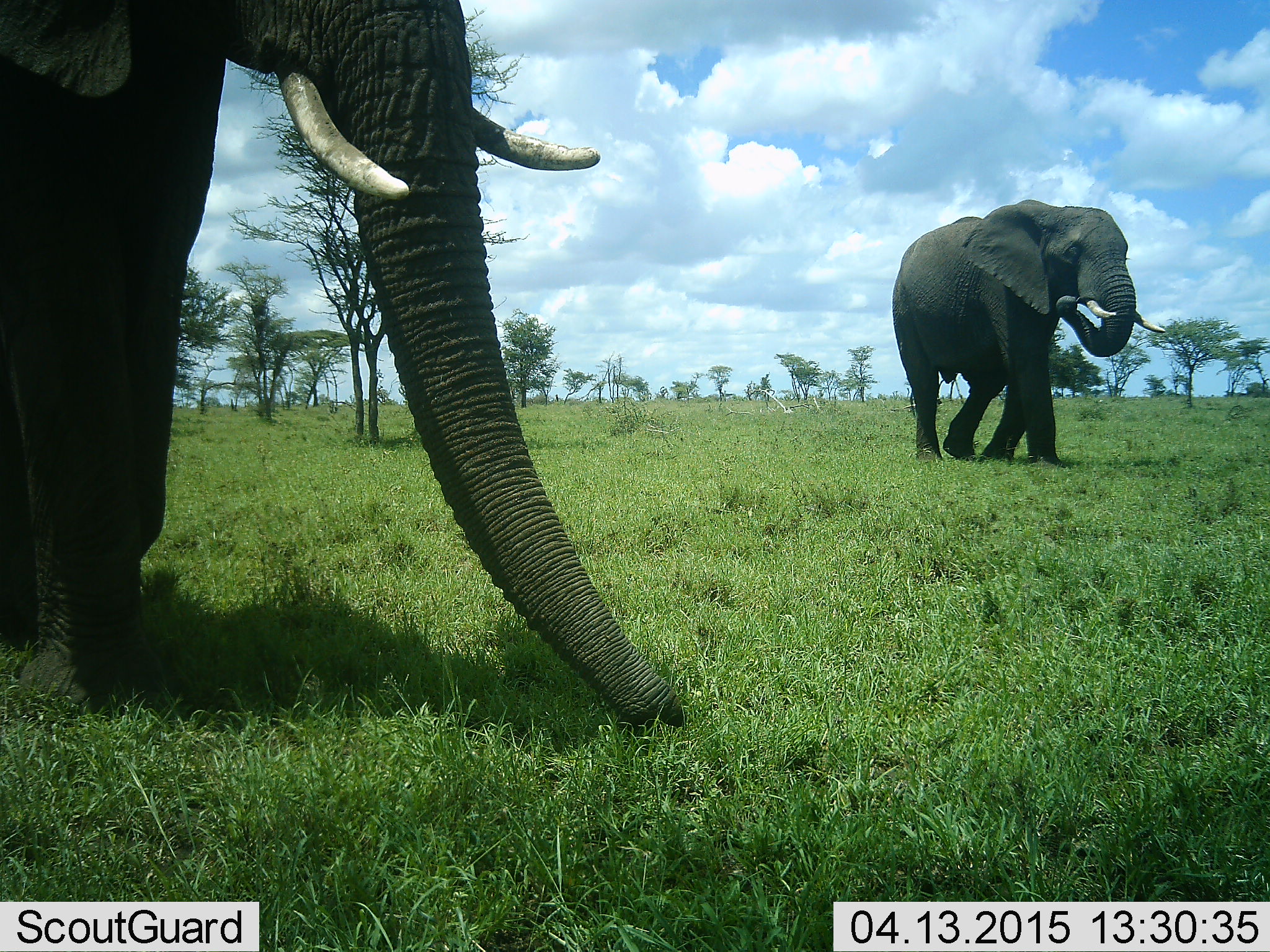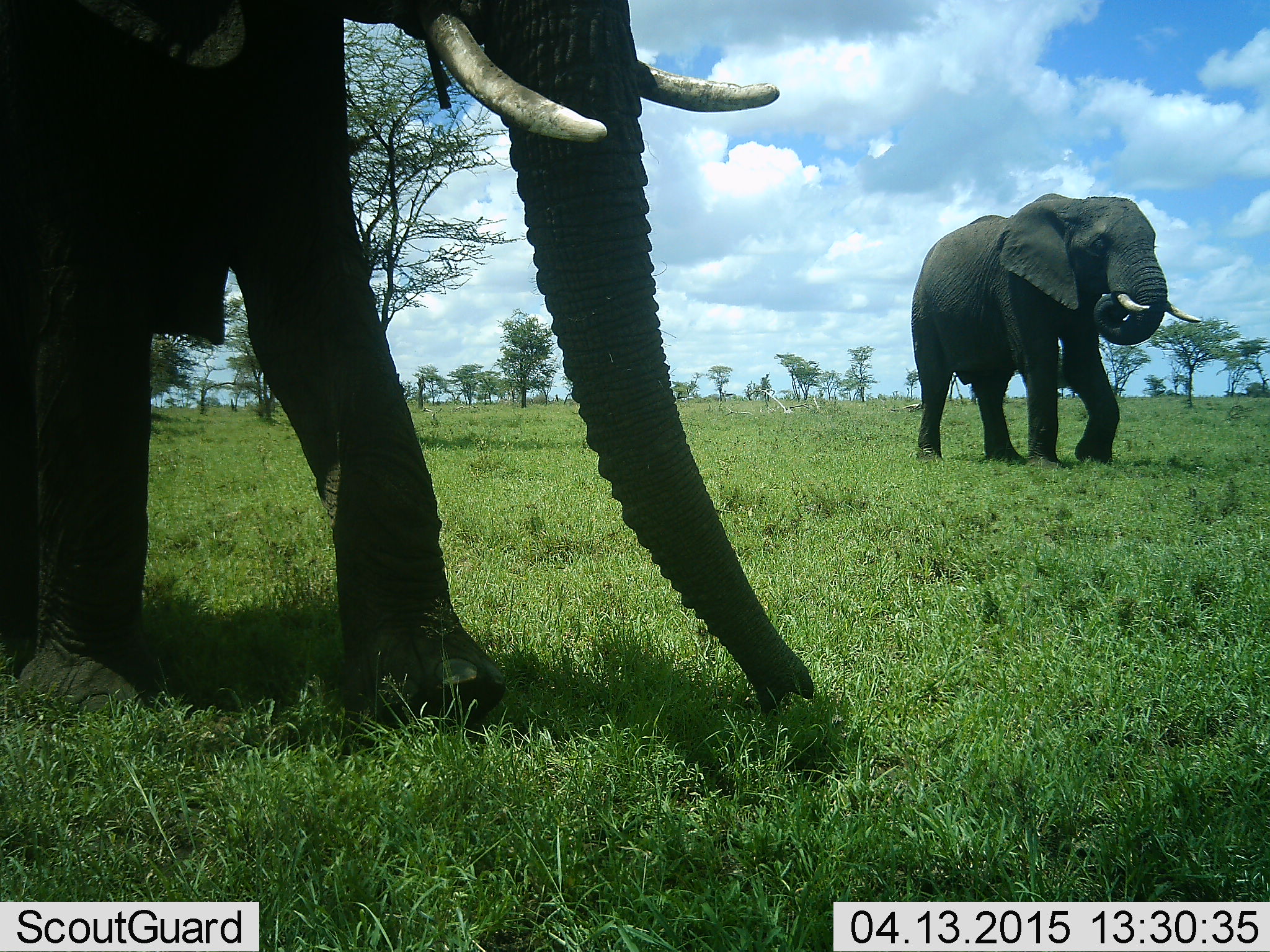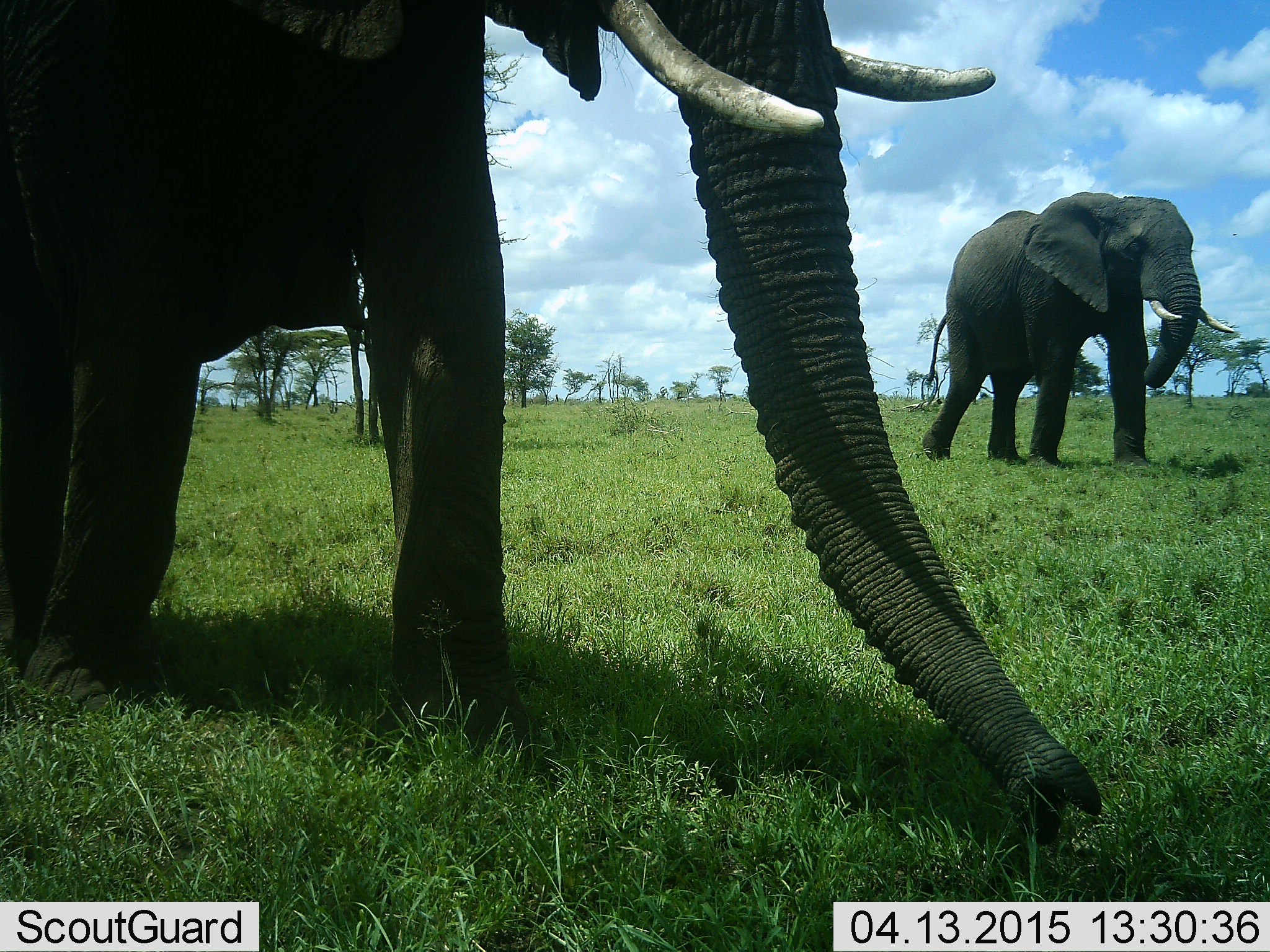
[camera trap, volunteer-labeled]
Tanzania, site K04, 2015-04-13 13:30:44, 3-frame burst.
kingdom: Animalia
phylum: Chordata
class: Mammalia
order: Proboscidea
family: Elephantidae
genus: Loxodonta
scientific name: Loxodonta africana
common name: african bush elephant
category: elephant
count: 2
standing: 0%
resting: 0%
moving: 100%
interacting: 0%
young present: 0%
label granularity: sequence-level